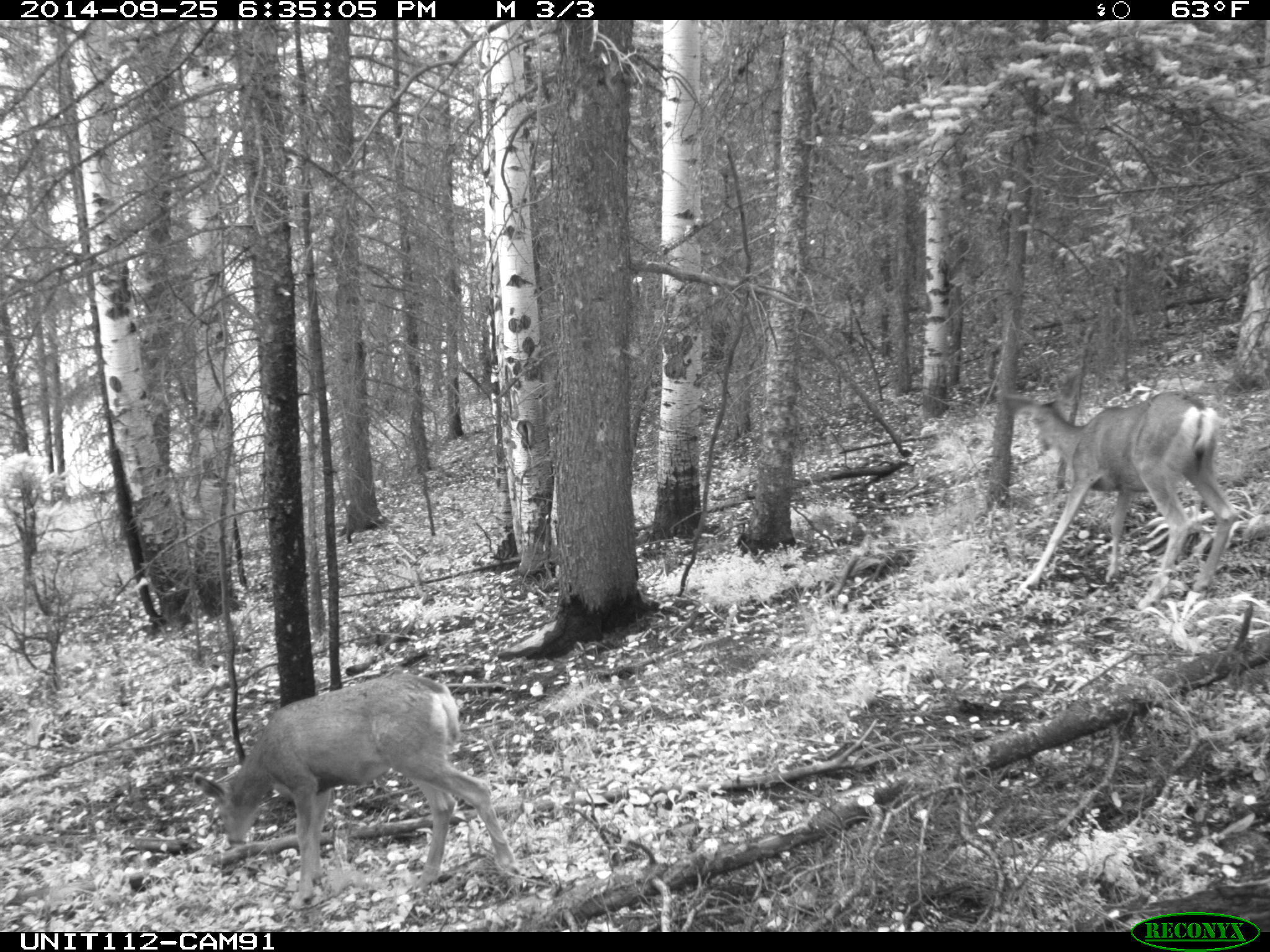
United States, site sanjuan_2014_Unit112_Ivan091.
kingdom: Animalia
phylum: Chordata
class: Mammalia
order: Artiodactyla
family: Cervidae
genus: Odocoileus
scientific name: Odocoileus hemionus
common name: mule deer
Odocoileus hemionus (mule deer).